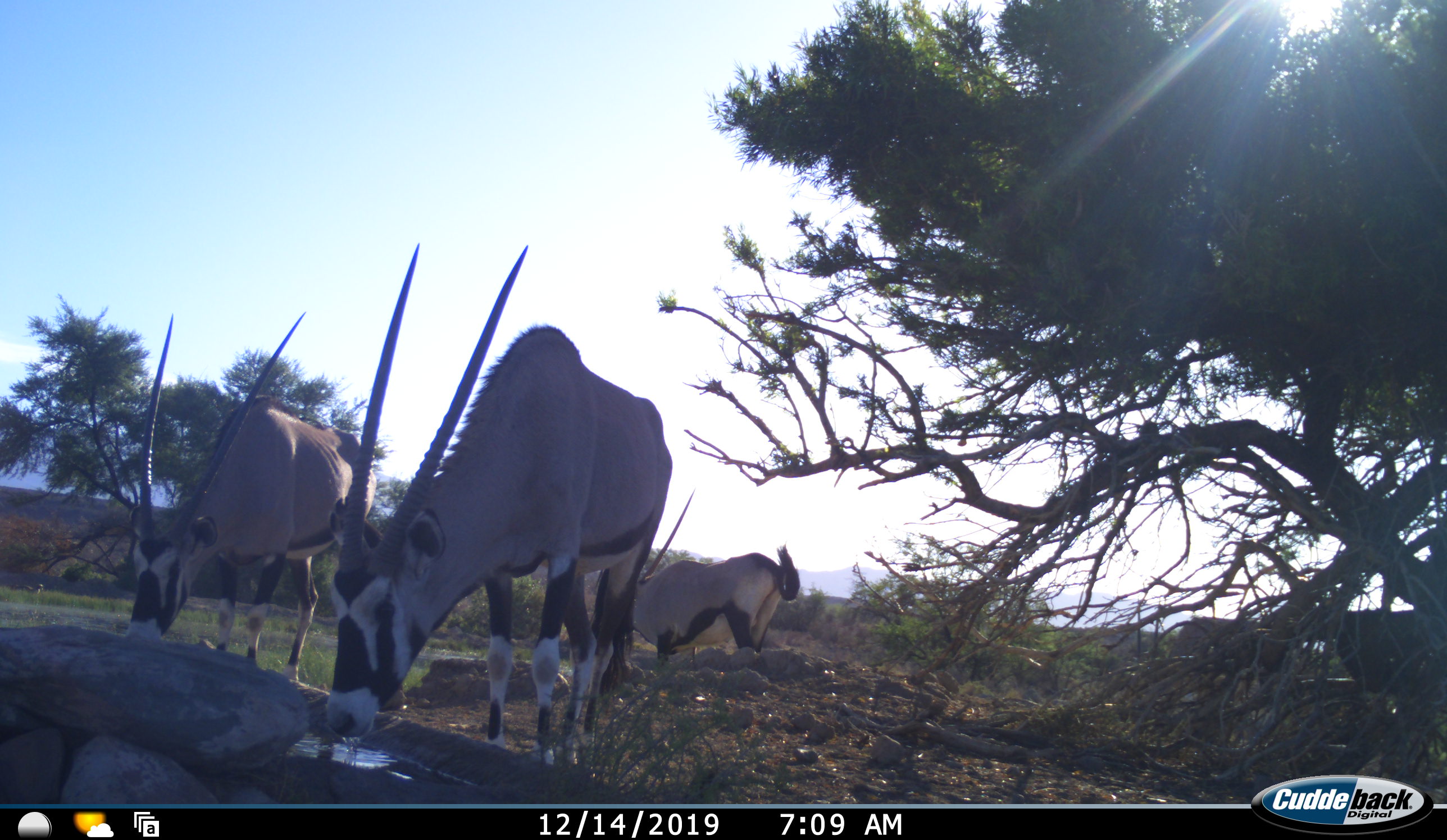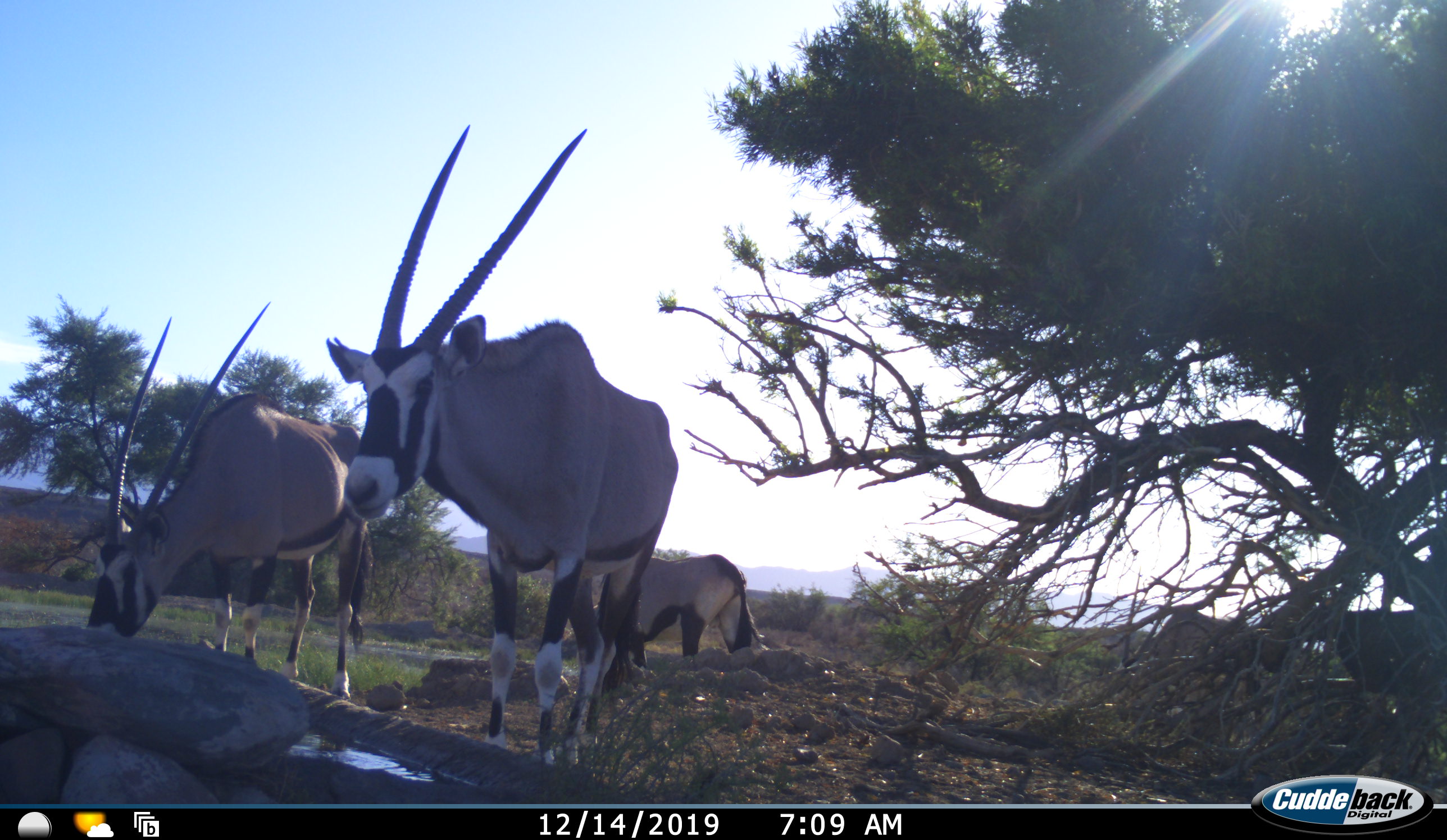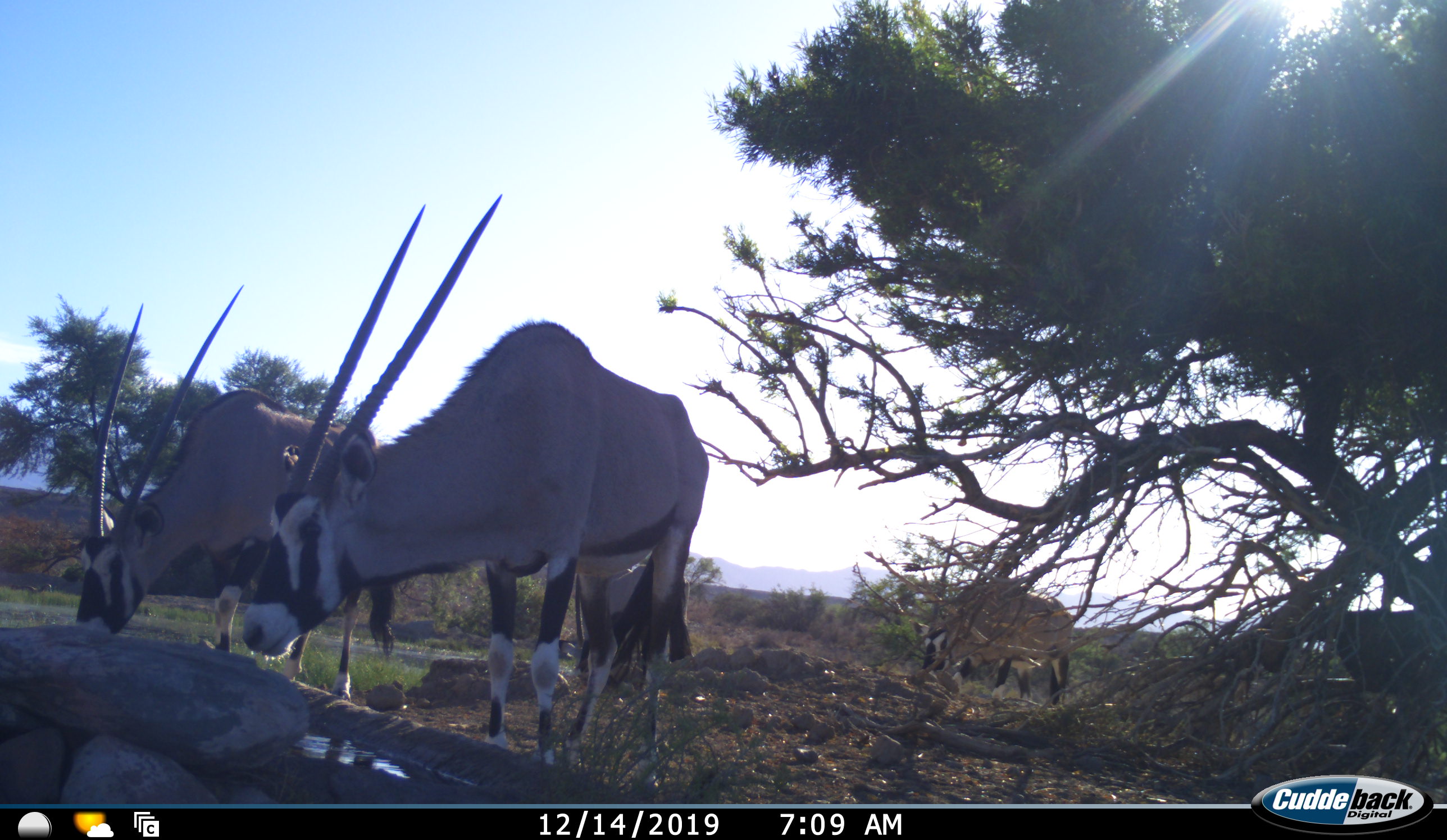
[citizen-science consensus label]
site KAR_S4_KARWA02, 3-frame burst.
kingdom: Animalia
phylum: Chordata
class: Mammalia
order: Artiodactyla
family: Bovidae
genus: Oryx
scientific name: Oryx gazella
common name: gemsbok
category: oryx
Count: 4.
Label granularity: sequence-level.